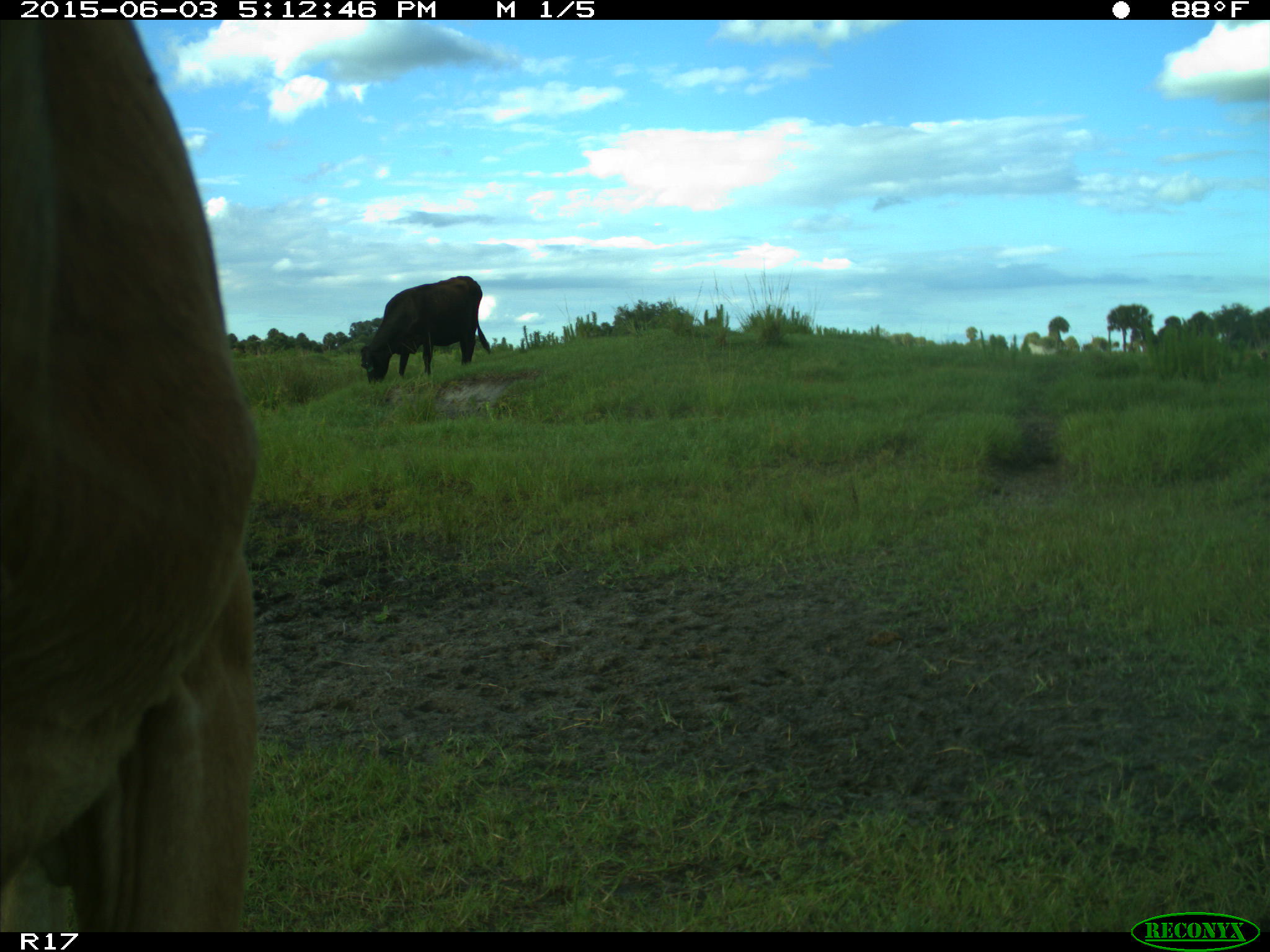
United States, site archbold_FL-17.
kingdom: Animalia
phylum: Chordata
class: Mammalia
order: Artiodactyla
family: Bovidae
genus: Bos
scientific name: Bos taurus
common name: domestic cow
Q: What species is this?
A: Bos taurus (domestic cow).